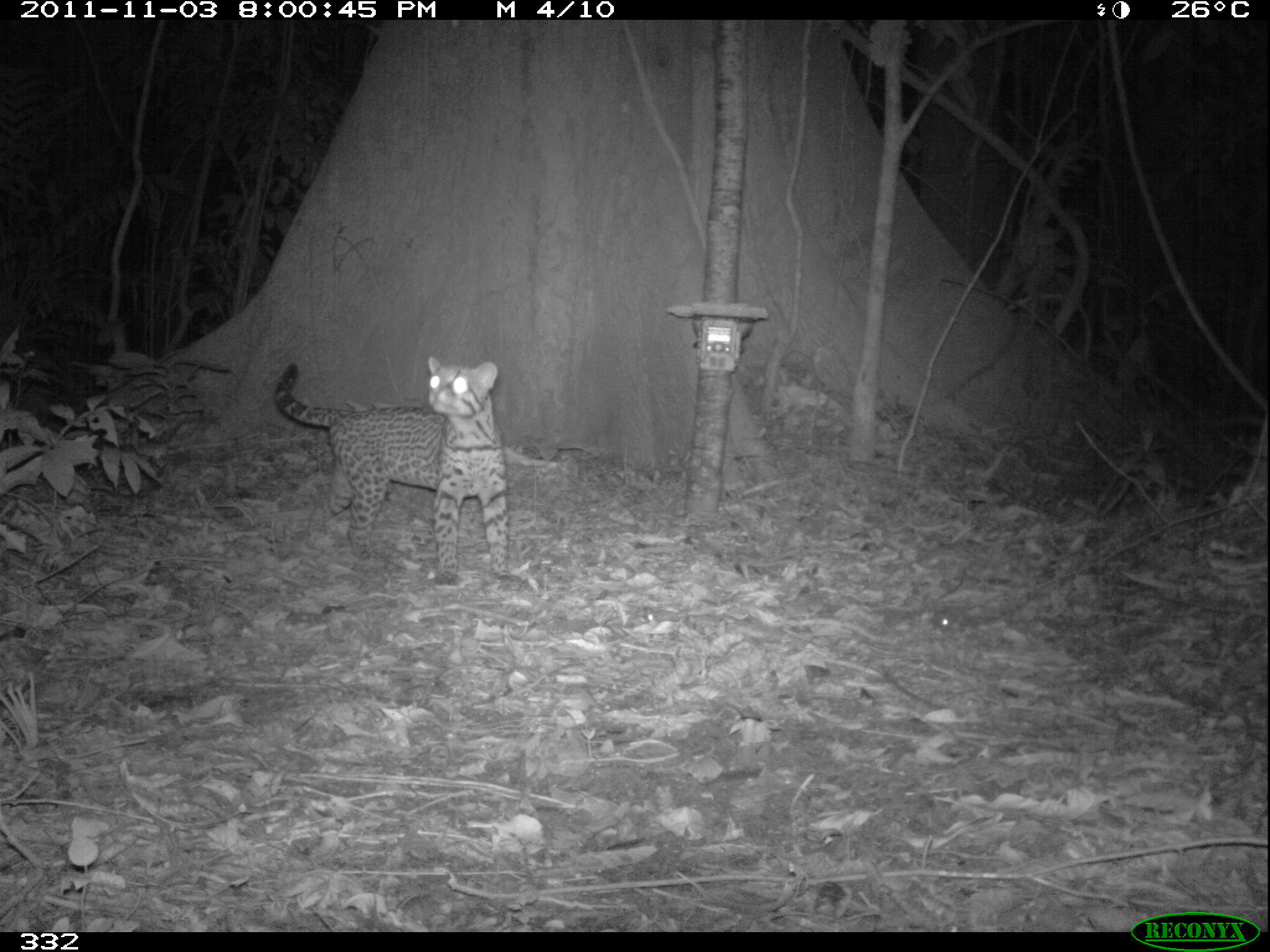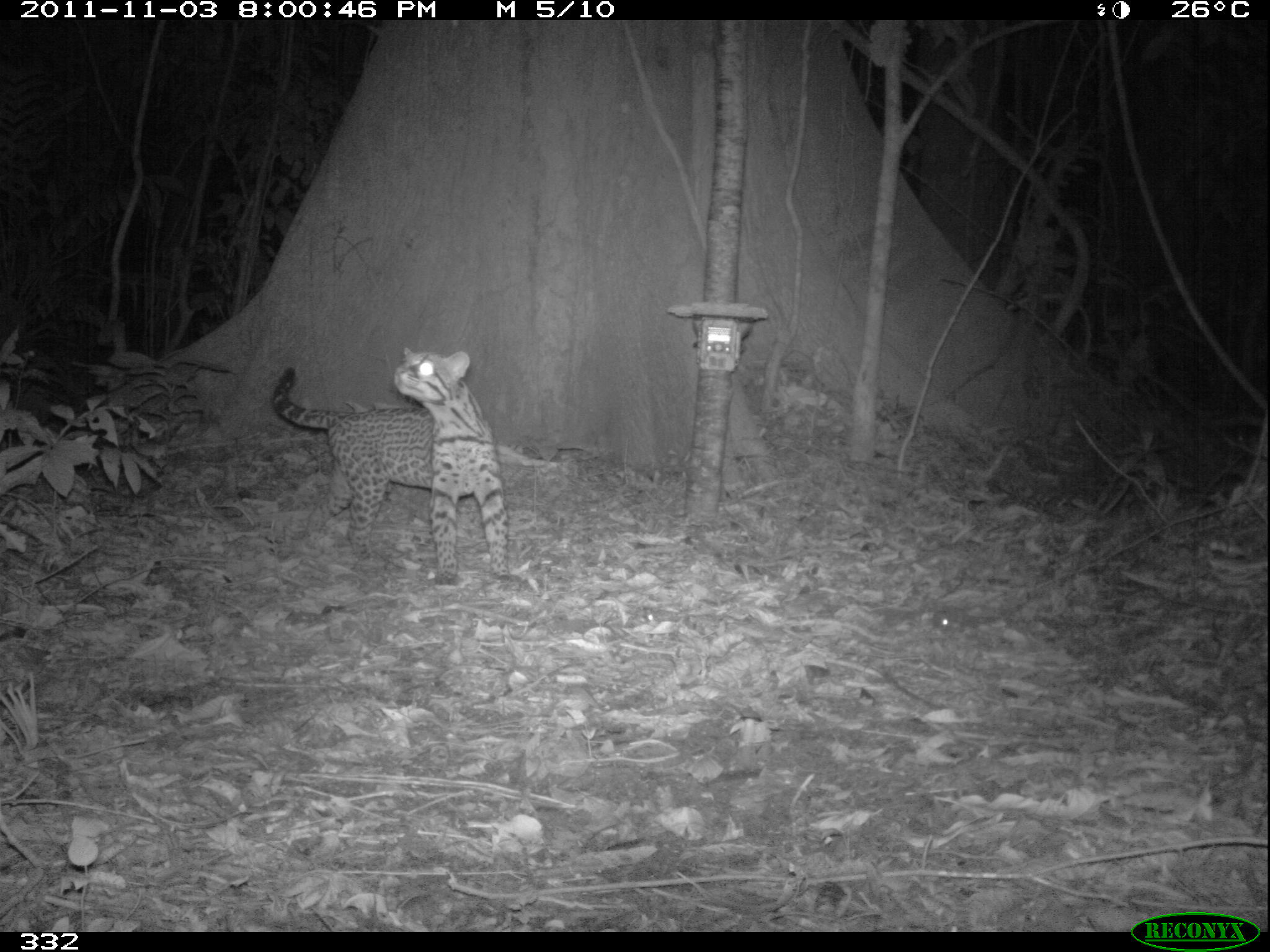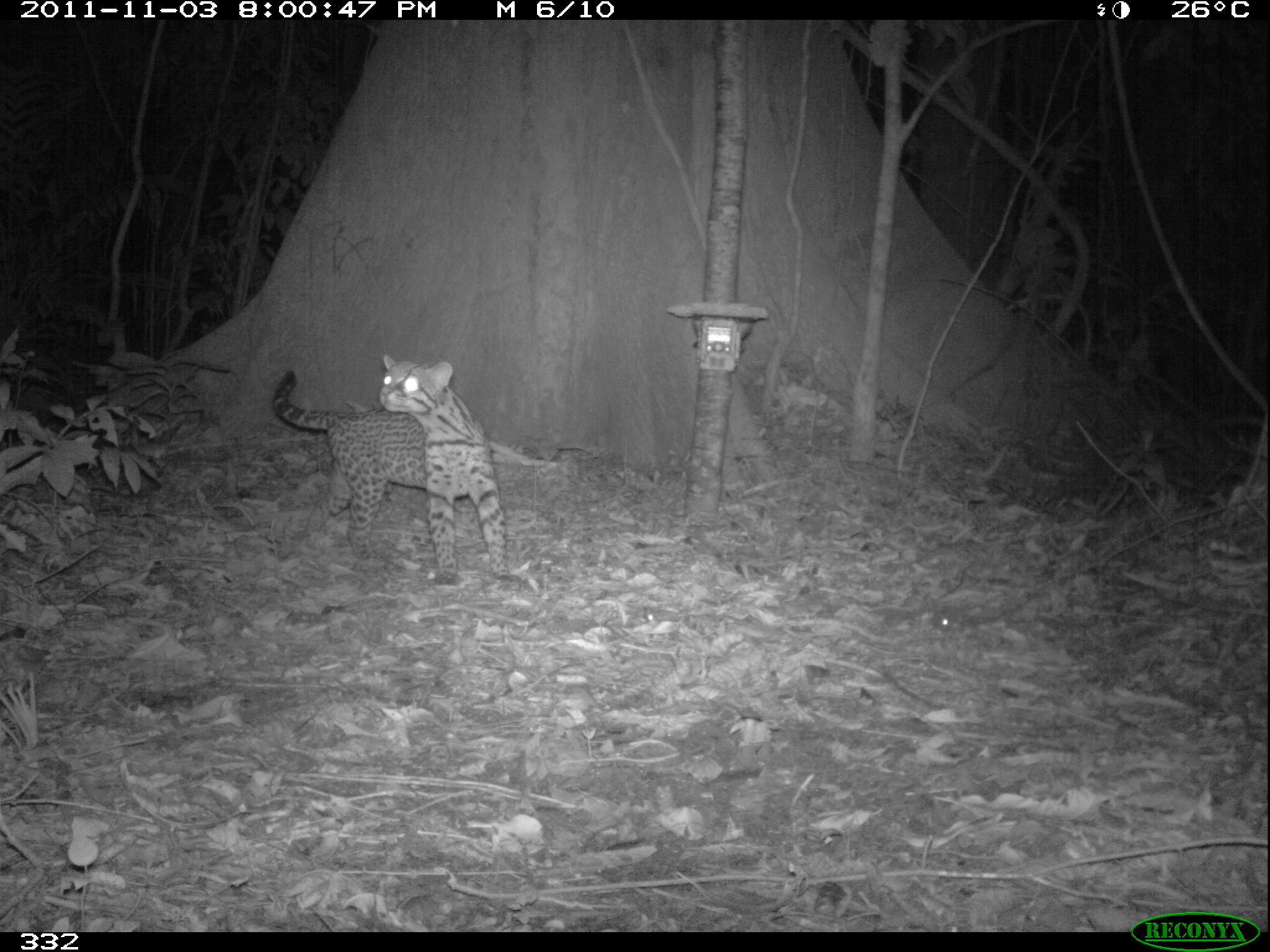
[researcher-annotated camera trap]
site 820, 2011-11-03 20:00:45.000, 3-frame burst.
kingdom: Animalia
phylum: Chordata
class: Mammalia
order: Carnivora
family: Felidae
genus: Leopardus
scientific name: Leopardus pardalis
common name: ocelot